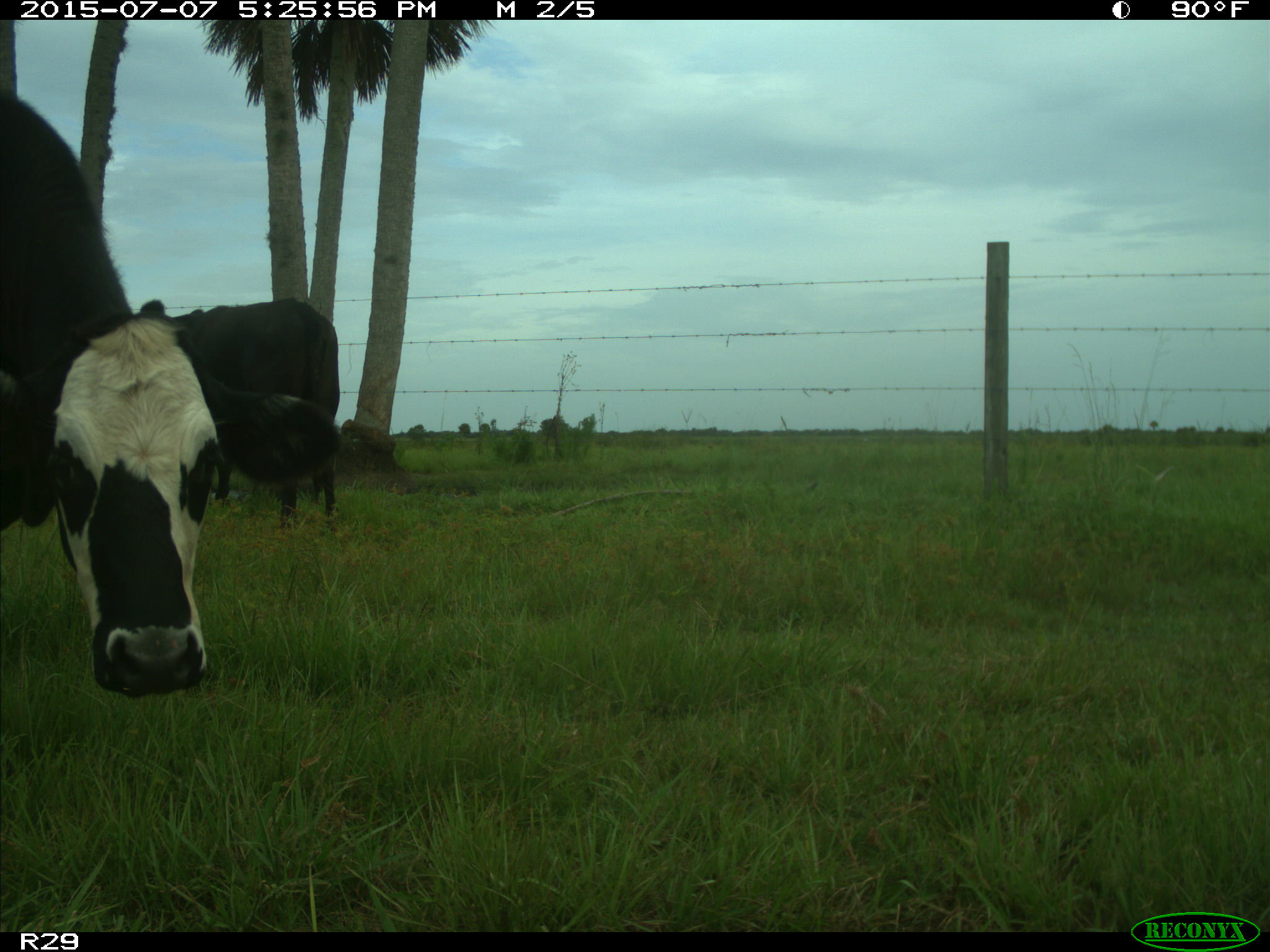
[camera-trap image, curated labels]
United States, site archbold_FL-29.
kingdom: Animalia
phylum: Chordata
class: Mammalia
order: Artiodactyla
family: Bovidae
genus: Bos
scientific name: Bos taurus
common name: domestic cow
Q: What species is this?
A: Bos taurus (domestic cow).